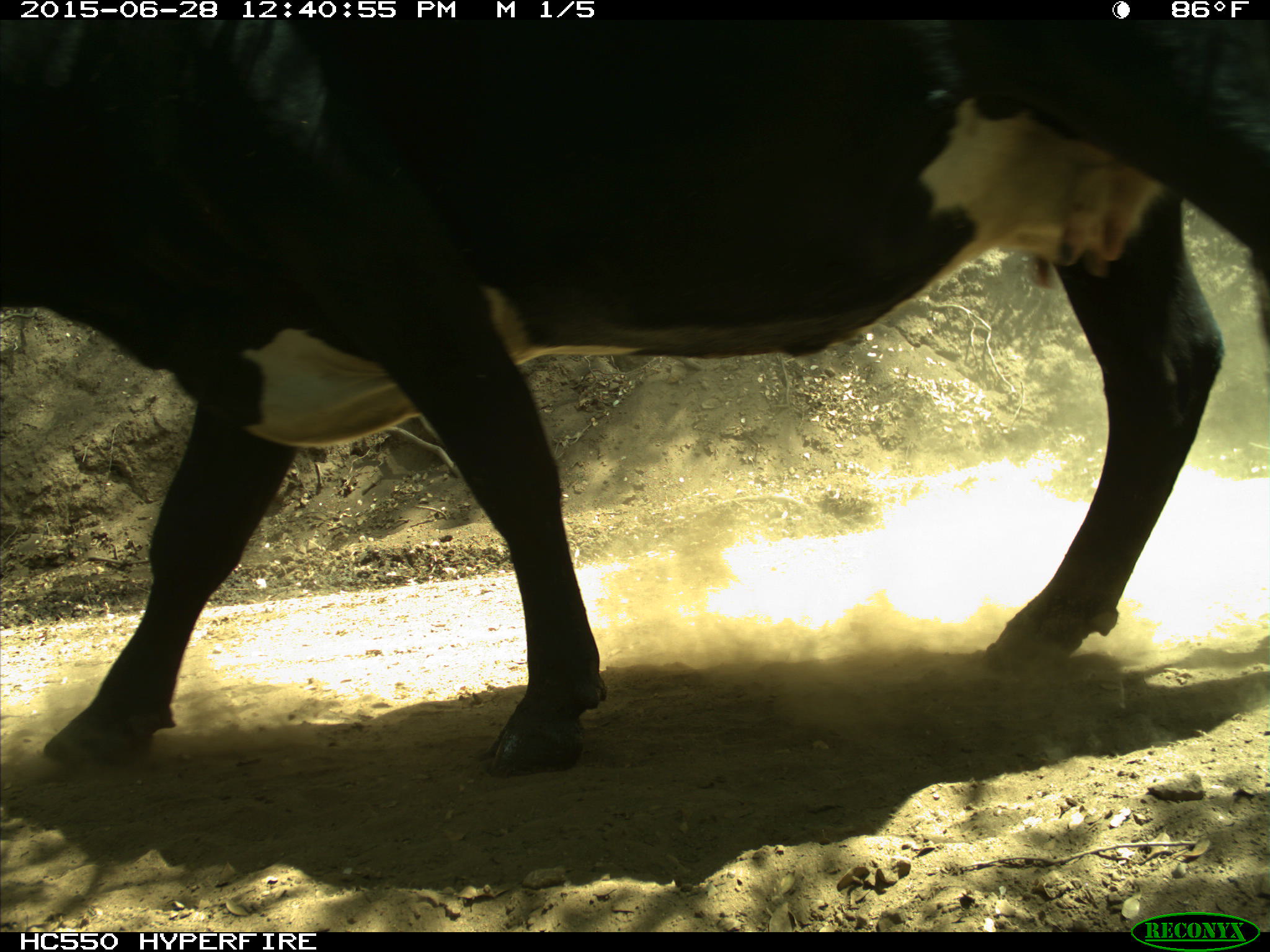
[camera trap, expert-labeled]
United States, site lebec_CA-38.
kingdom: Animalia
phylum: Chordata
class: Mammalia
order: Artiodactyla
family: Bovidae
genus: Bos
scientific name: Bos taurus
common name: domestic cow